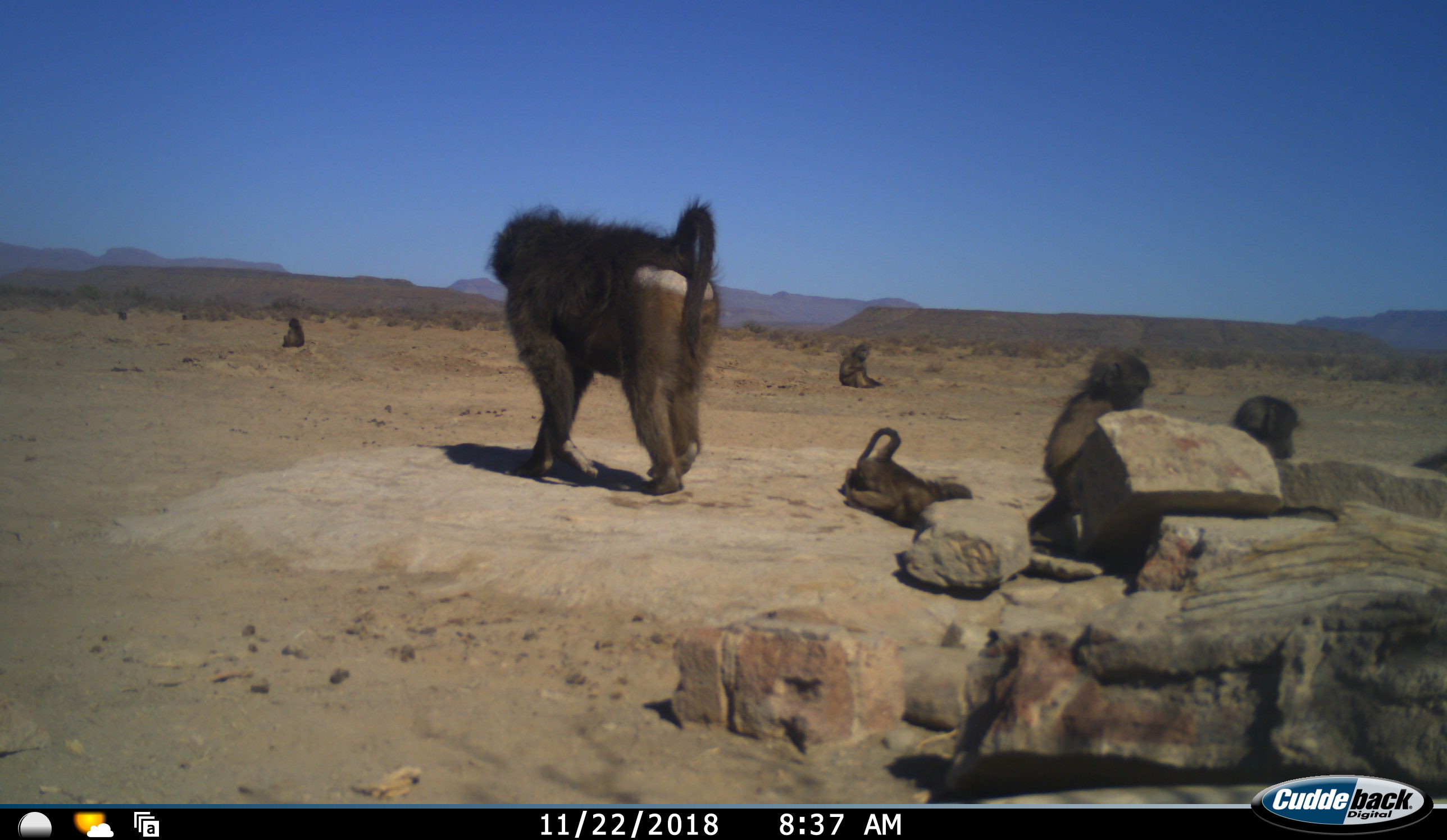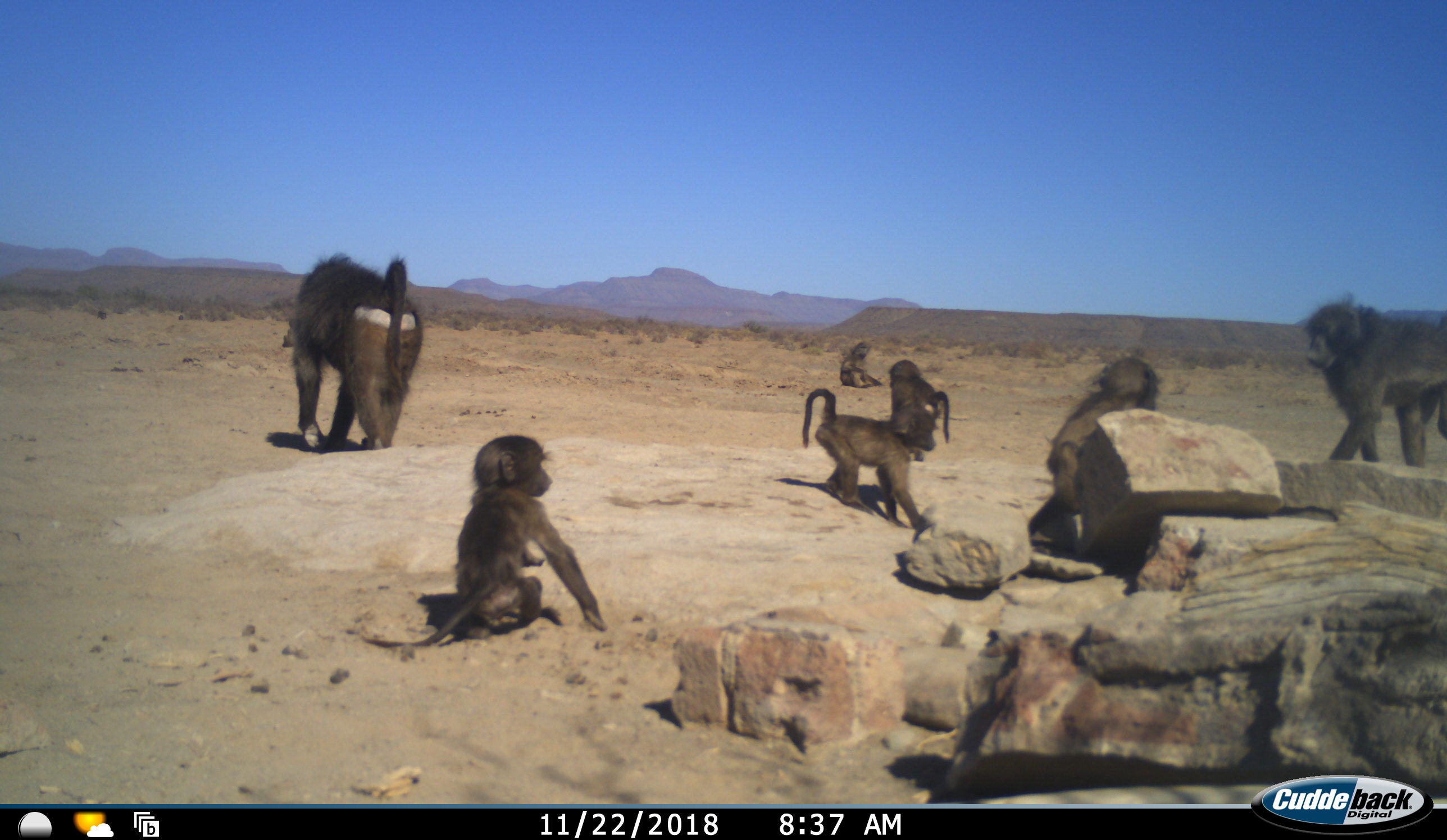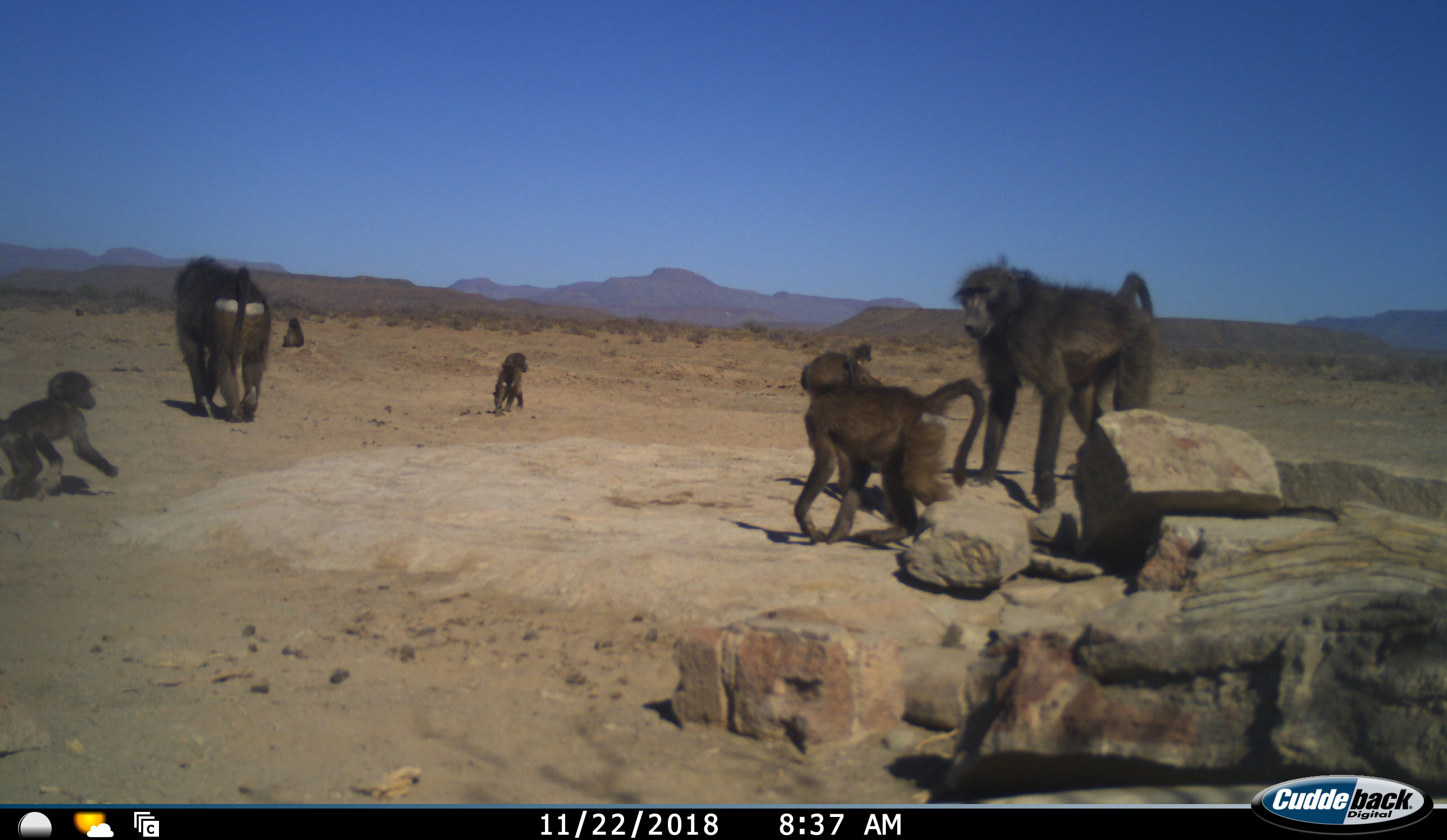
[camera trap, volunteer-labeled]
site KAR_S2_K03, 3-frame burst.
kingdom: Animalia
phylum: Chordata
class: Mammalia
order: Primates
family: Cercopithecidae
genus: Papio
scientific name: Papio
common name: baboon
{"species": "baboon (Papio)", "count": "9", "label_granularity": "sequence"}